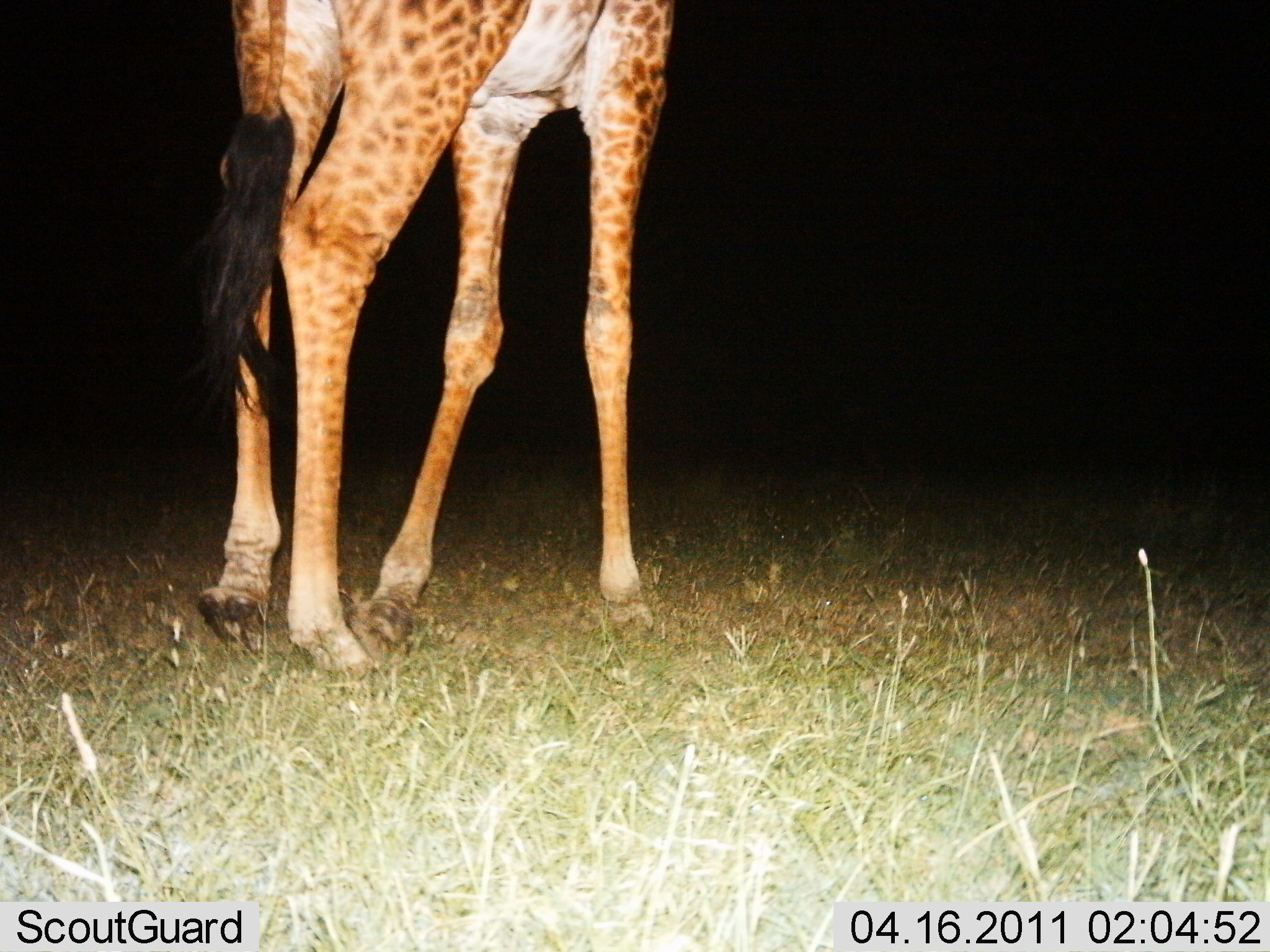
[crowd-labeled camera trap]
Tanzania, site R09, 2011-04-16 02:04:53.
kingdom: Animalia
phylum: Chordata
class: Mammalia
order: Artiodactyla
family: Giraffidae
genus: Giraffa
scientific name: Giraffa camelopardalis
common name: giraffe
Giraffe (Giraffa camelopardalis), count 1. Behavior (volunteer vote fractions): standing 29%, resting 0%, moving 76%, interacting 0%. Young present (vote fraction): 0%. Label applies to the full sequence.